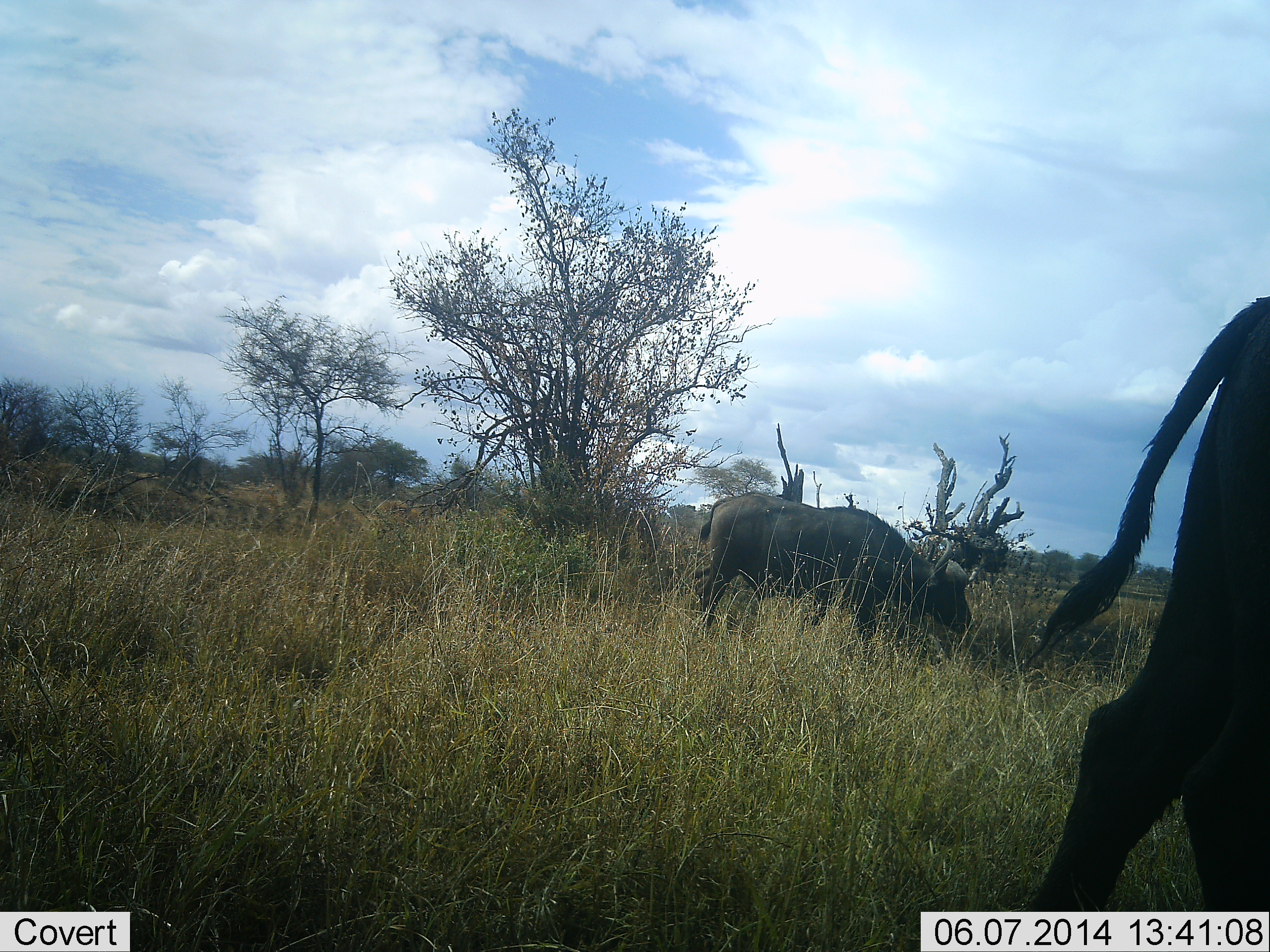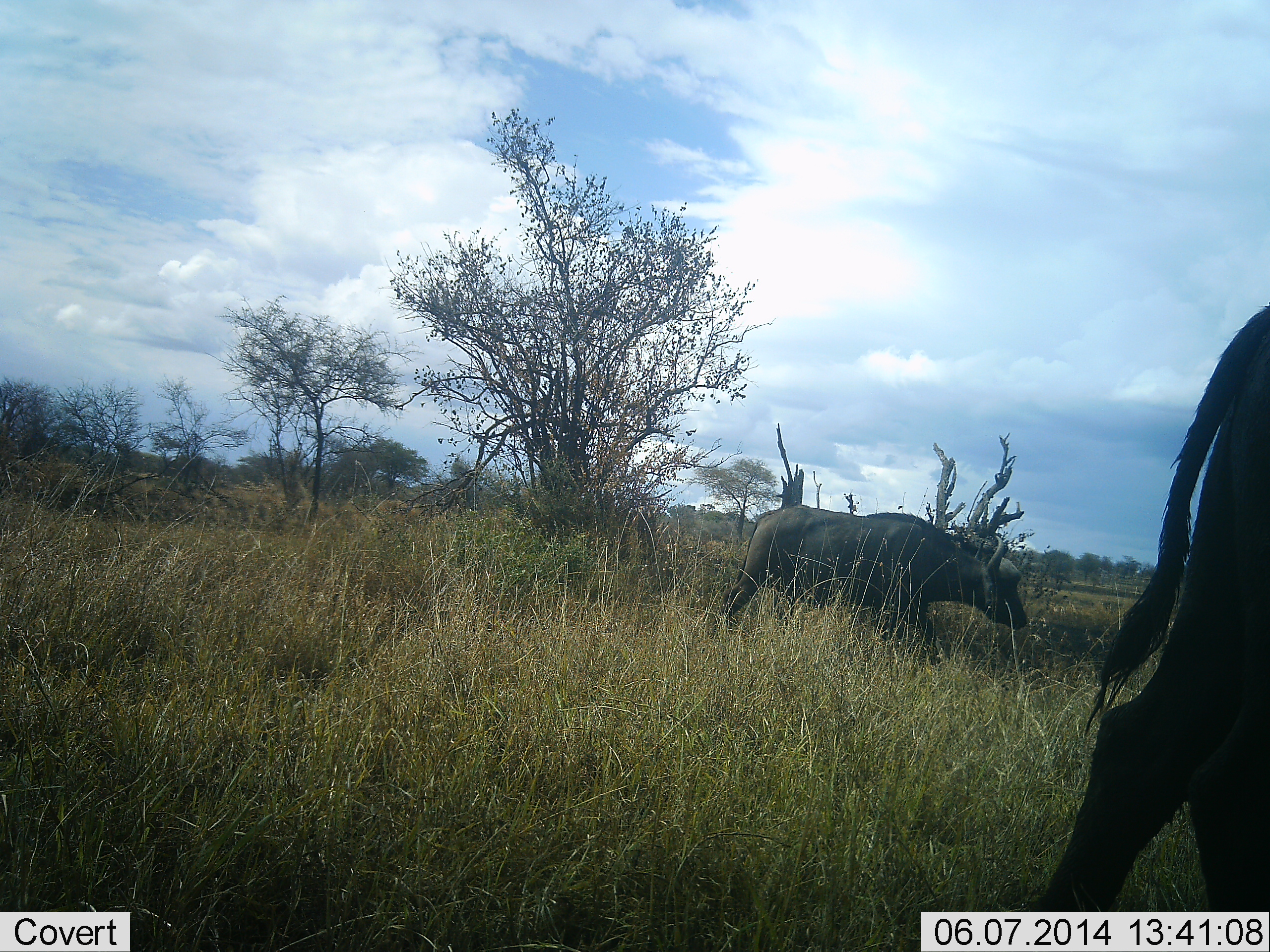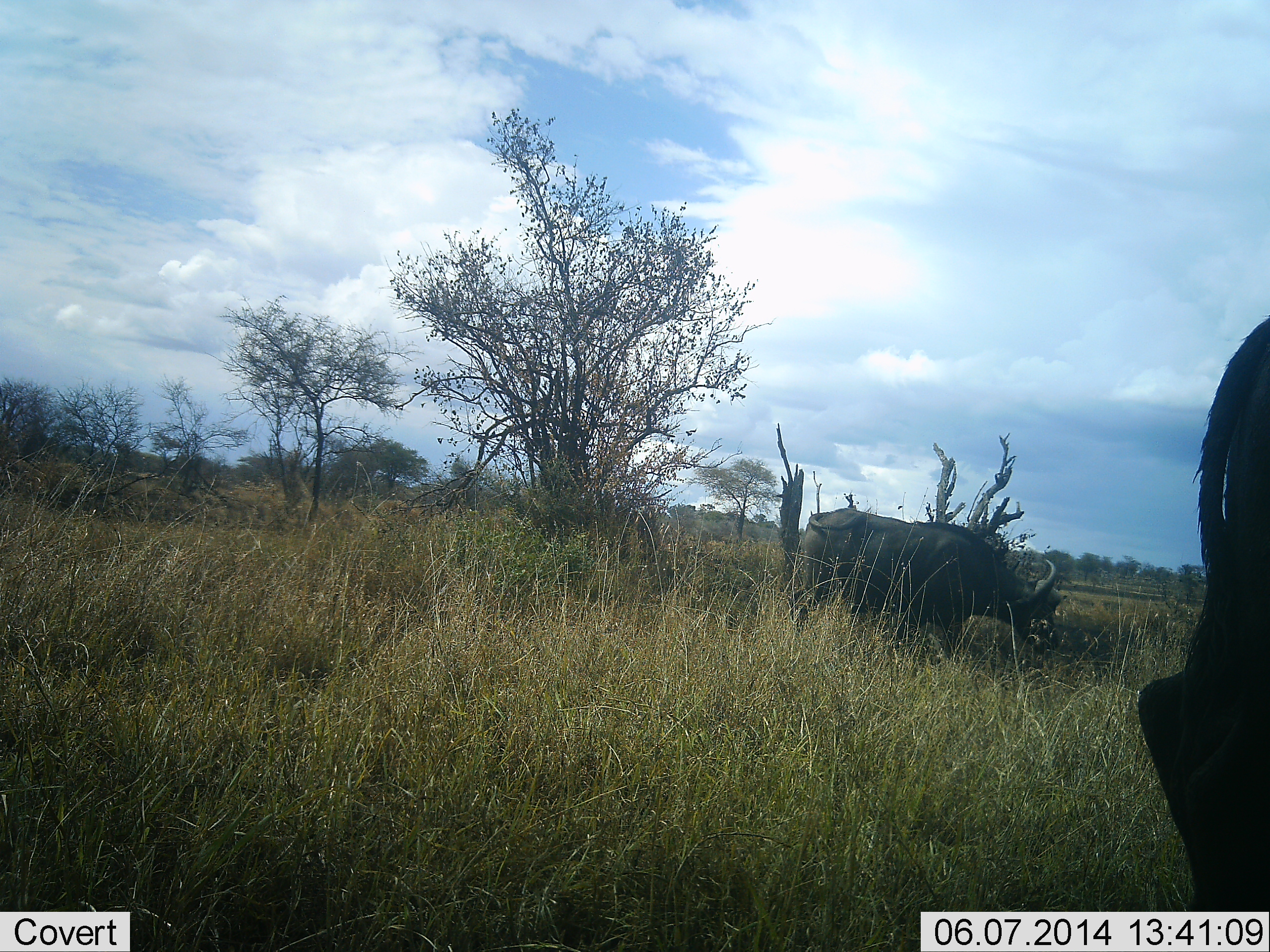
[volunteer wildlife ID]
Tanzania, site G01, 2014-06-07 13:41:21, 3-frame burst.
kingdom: Animalia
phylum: Chordata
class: Mammalia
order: Artiodactyla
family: Bovidae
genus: Syncerus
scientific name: Syncerus caffer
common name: cape buffalo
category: buffalo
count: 2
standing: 0%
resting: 0%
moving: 100%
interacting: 0%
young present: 0%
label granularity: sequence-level